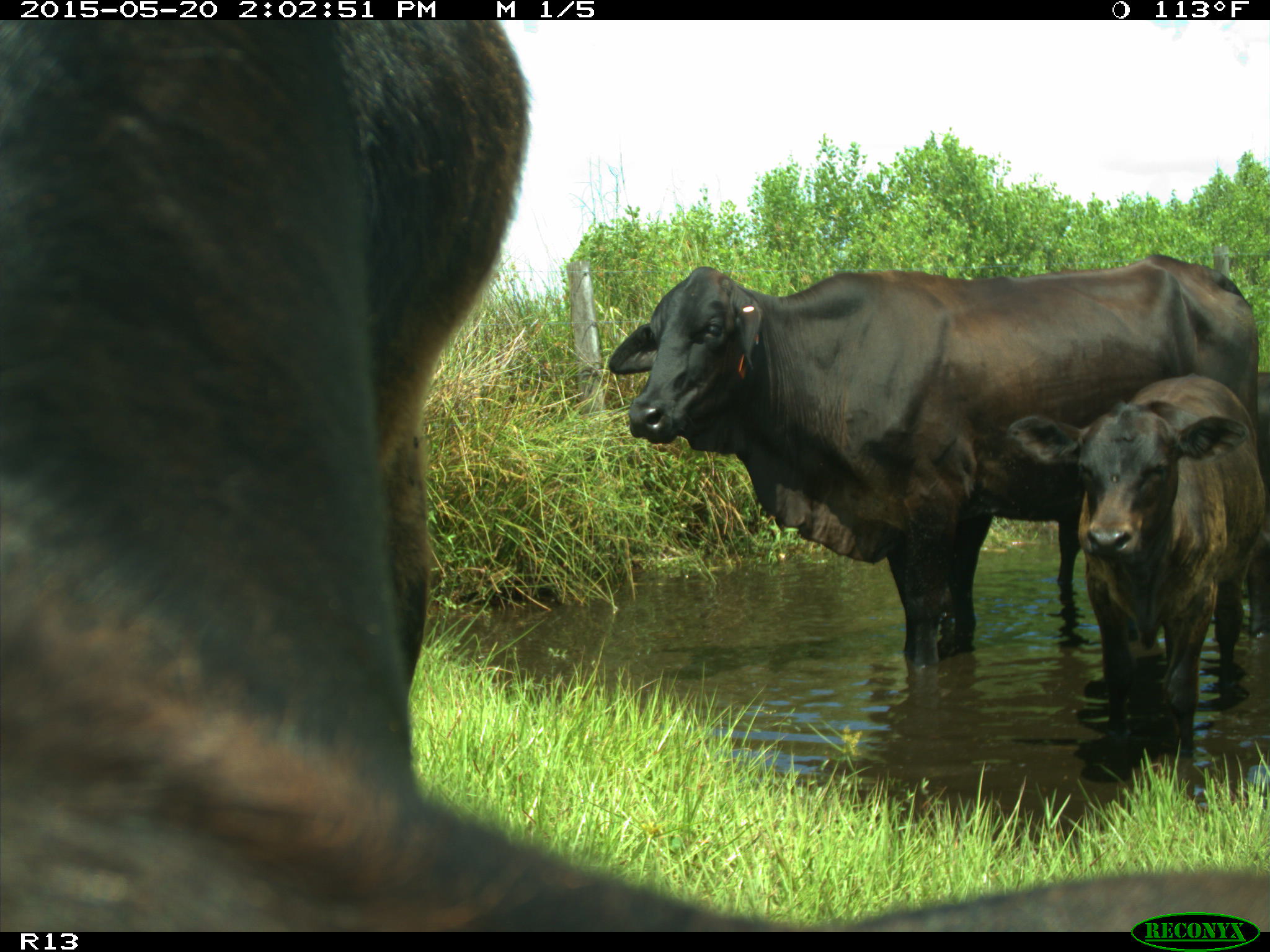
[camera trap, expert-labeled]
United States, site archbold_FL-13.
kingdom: Animalia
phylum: Chordata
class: Mammalia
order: Artiodactyla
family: Bovidae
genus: Bos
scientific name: Bos taurus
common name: domestic cow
Bos taurus (domestic cow).